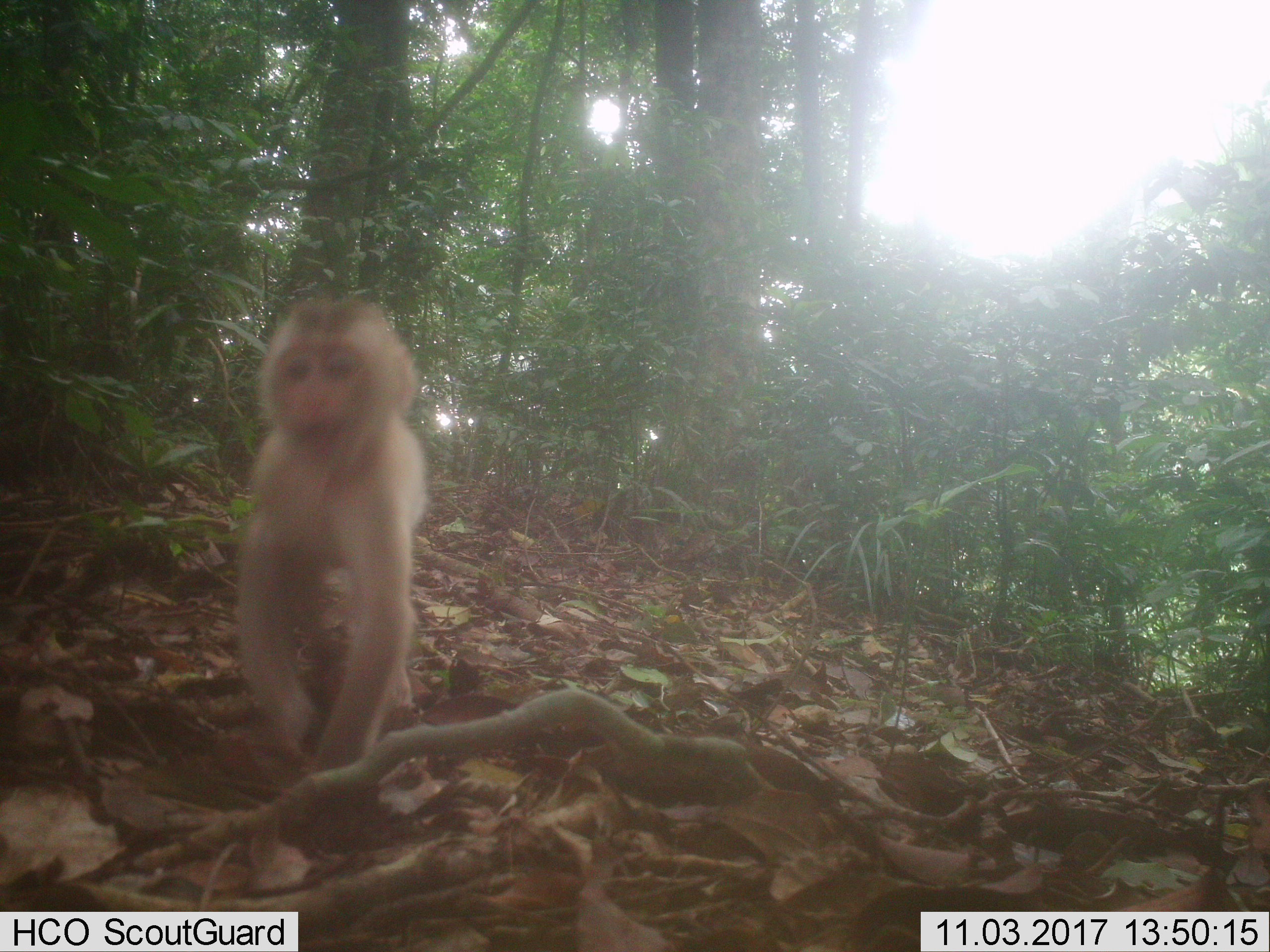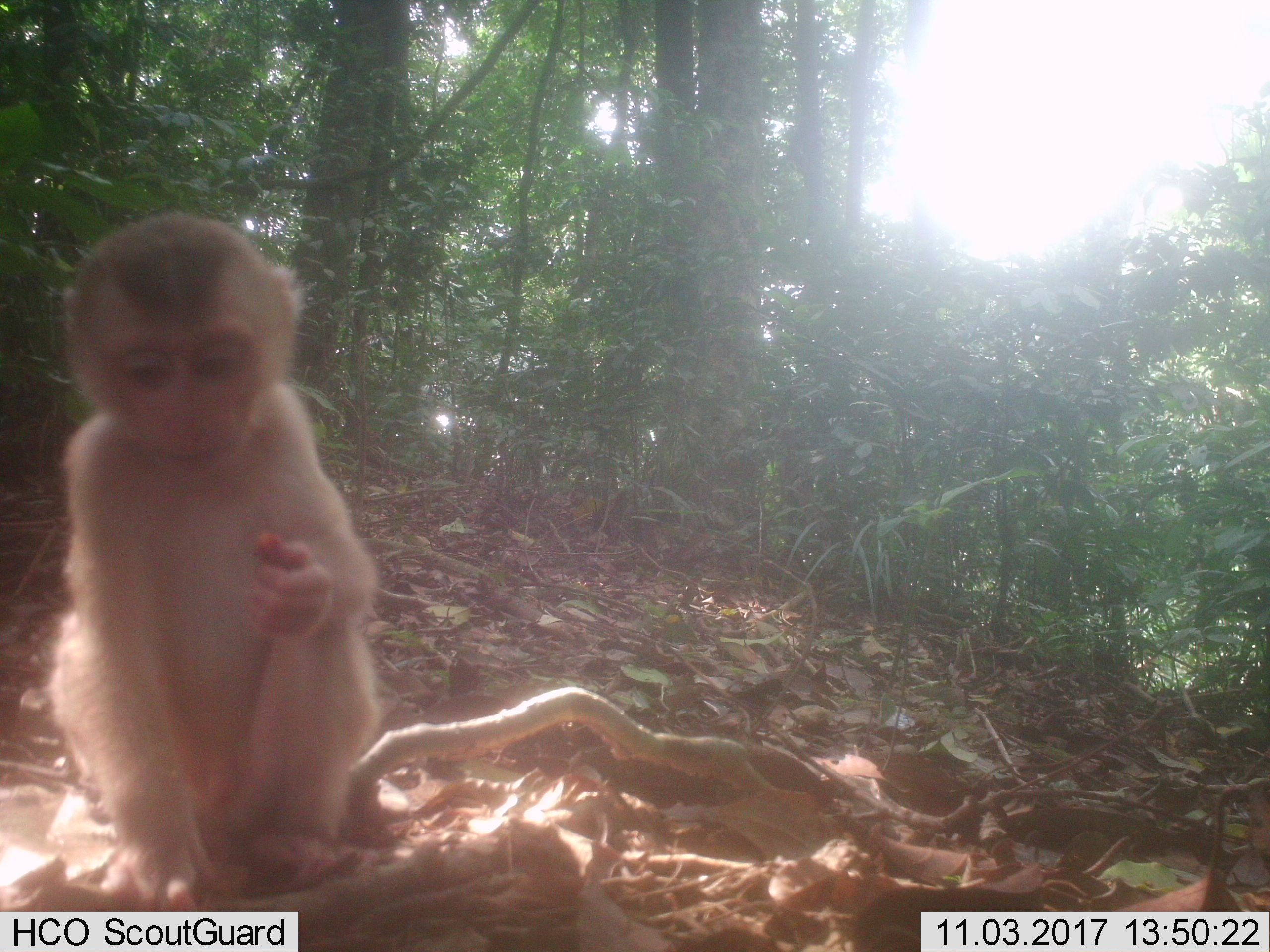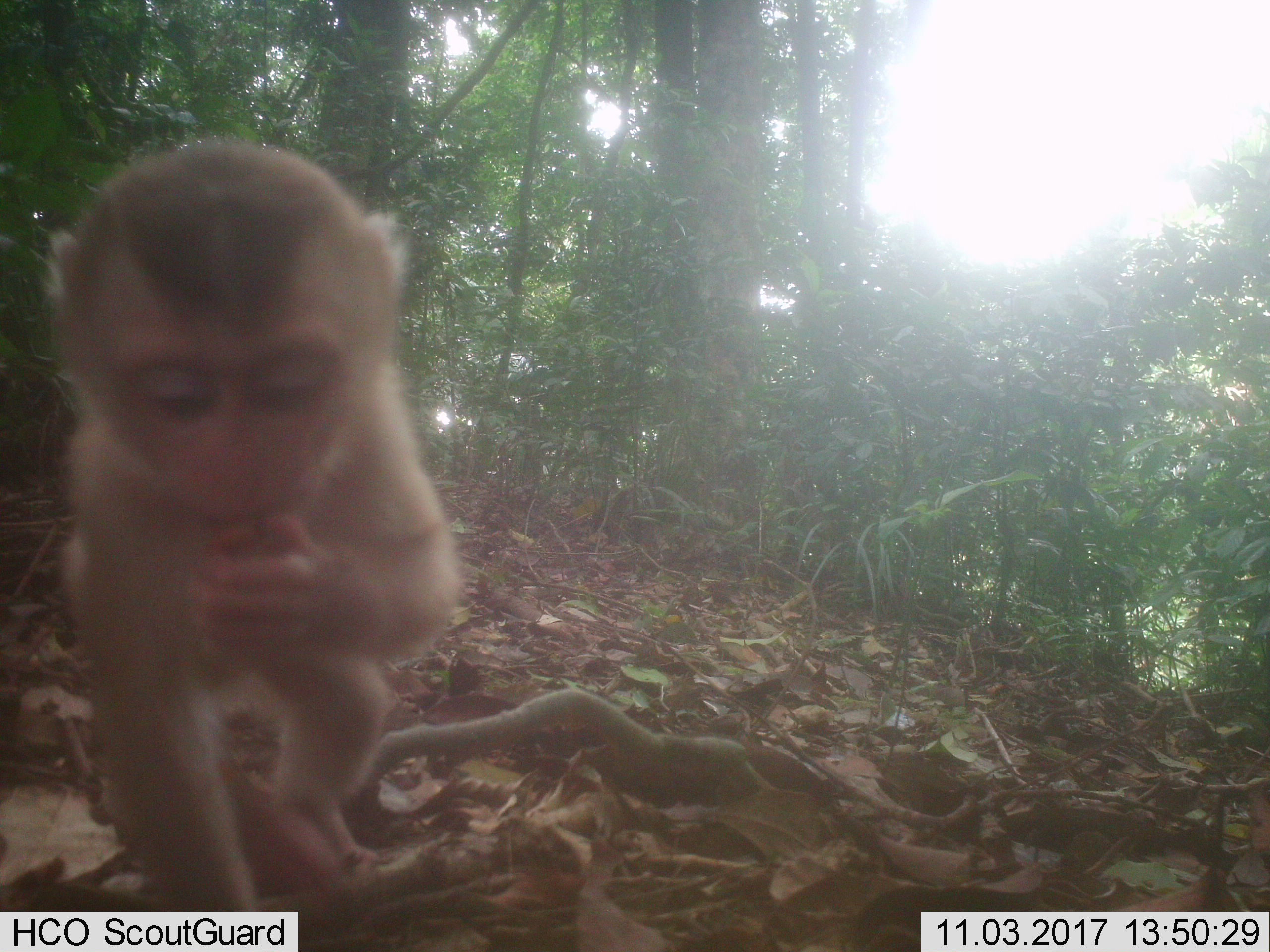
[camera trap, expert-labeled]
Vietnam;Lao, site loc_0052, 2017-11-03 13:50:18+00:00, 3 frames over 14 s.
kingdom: Animalia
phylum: Chordata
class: Mammalia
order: Primates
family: Cercopithecidae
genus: Macaca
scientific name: Macaca nemestrina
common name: pig-tailed macaque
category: pig tailed macaque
Pig tailed macaque (pig-tailed macaque) (Macaca nemestrina). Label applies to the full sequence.